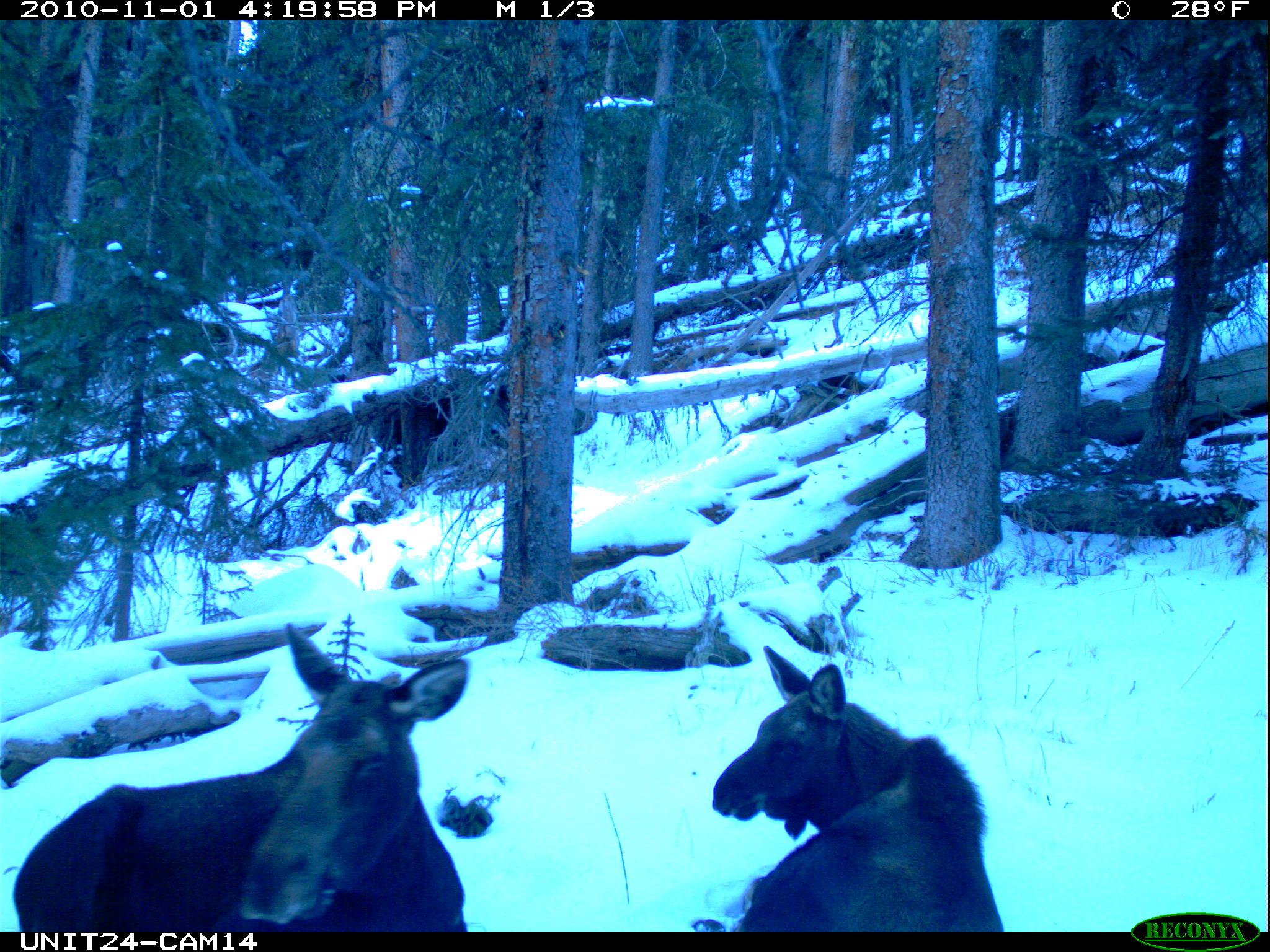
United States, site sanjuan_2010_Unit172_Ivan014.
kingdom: Animalia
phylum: Chordata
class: Mammalia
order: Artiodactyla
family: Cervidae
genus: Alces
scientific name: Alces alces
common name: moose